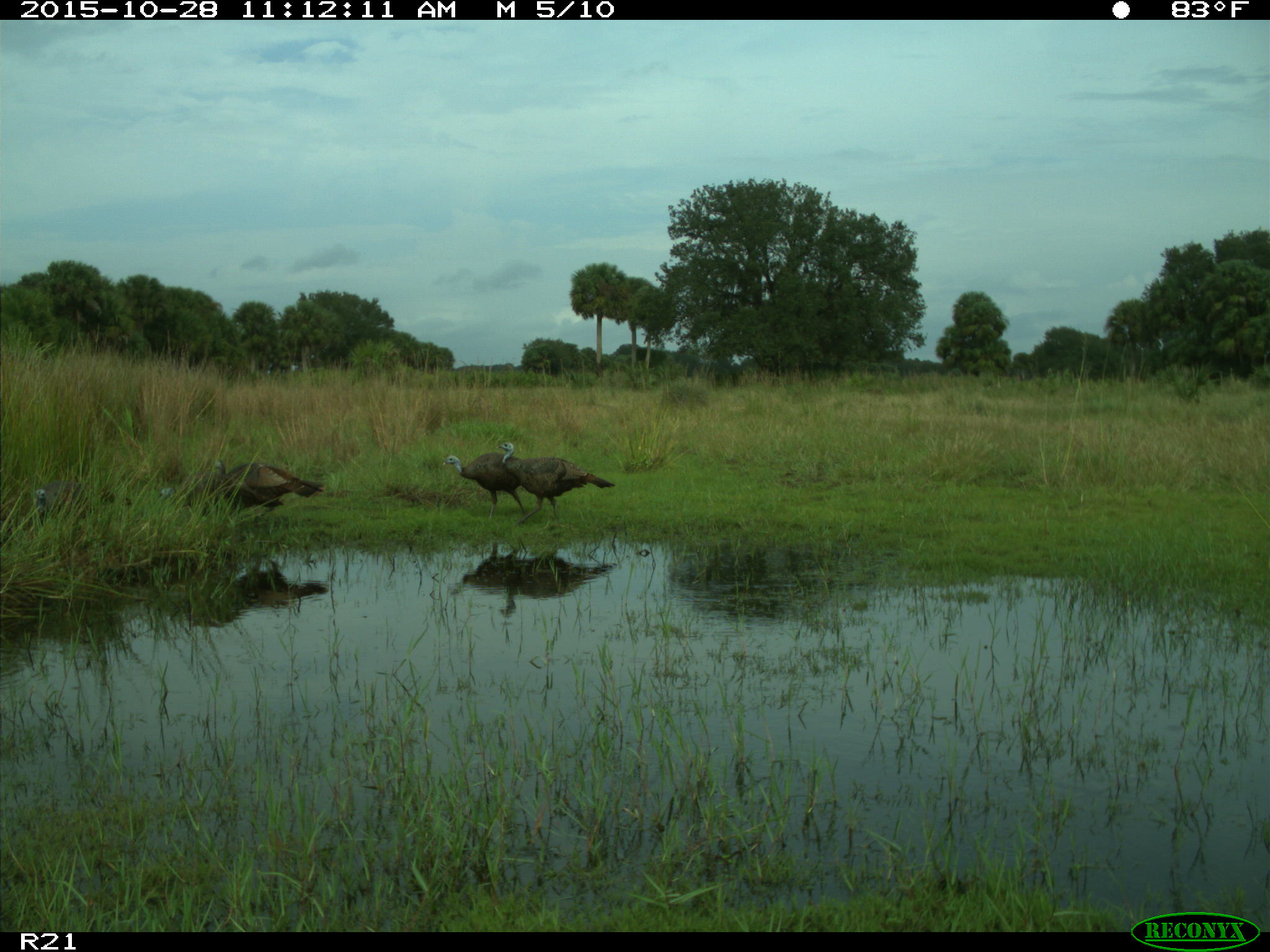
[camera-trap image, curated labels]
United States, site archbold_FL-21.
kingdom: Animalia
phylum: Chordata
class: Aves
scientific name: Aves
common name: birds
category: unidentified bird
Unidentified bird (birds) (Aves).